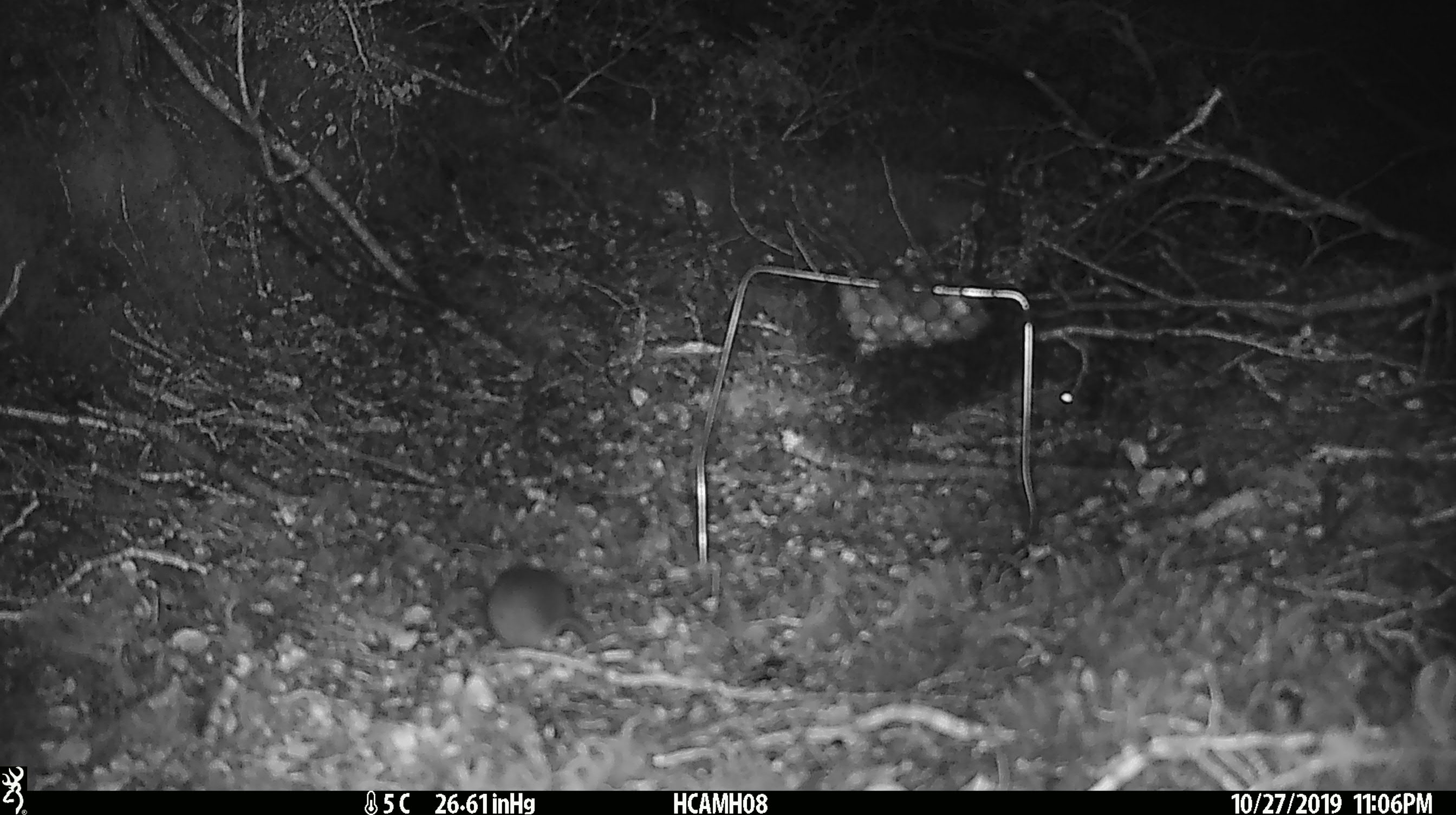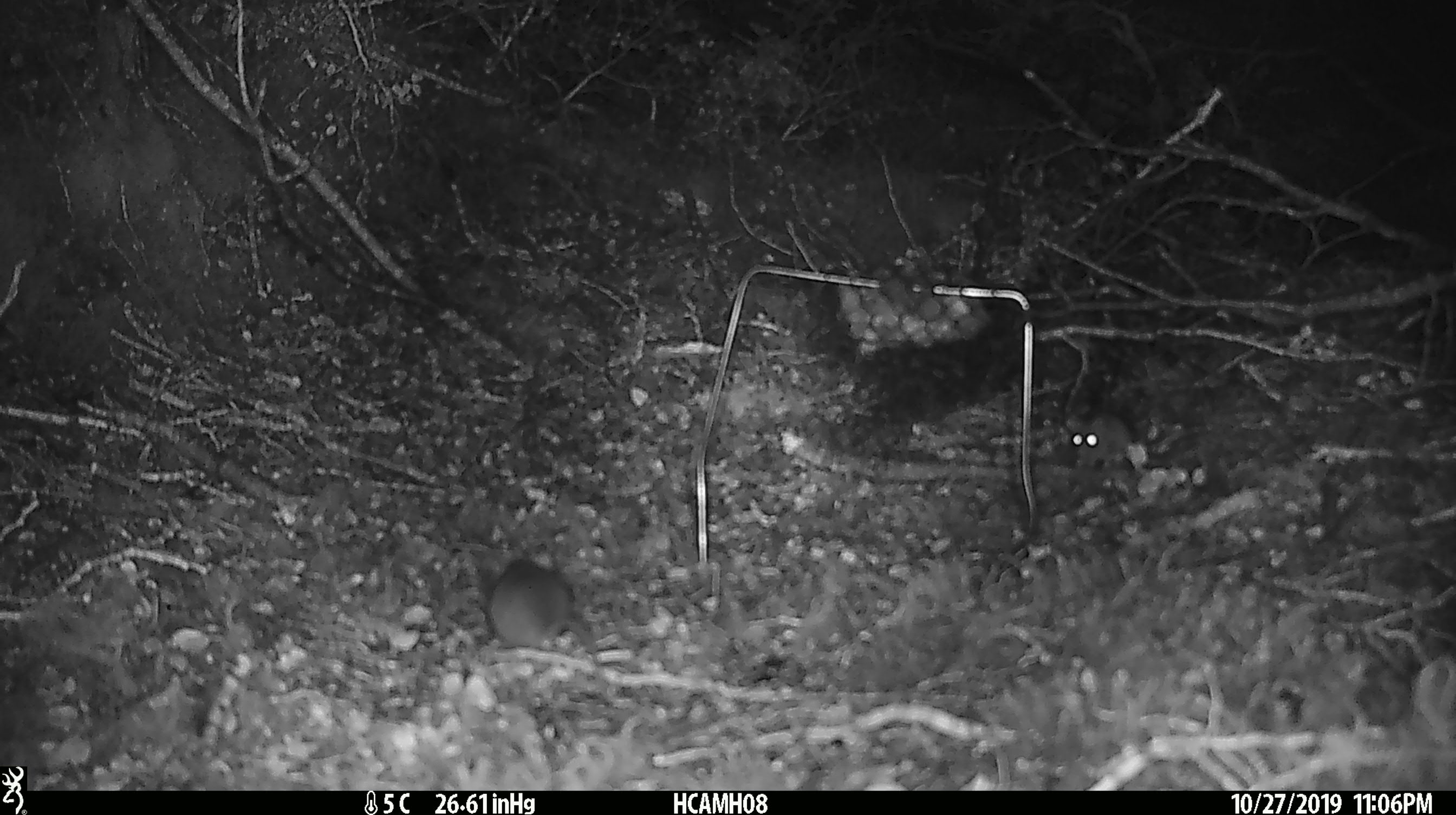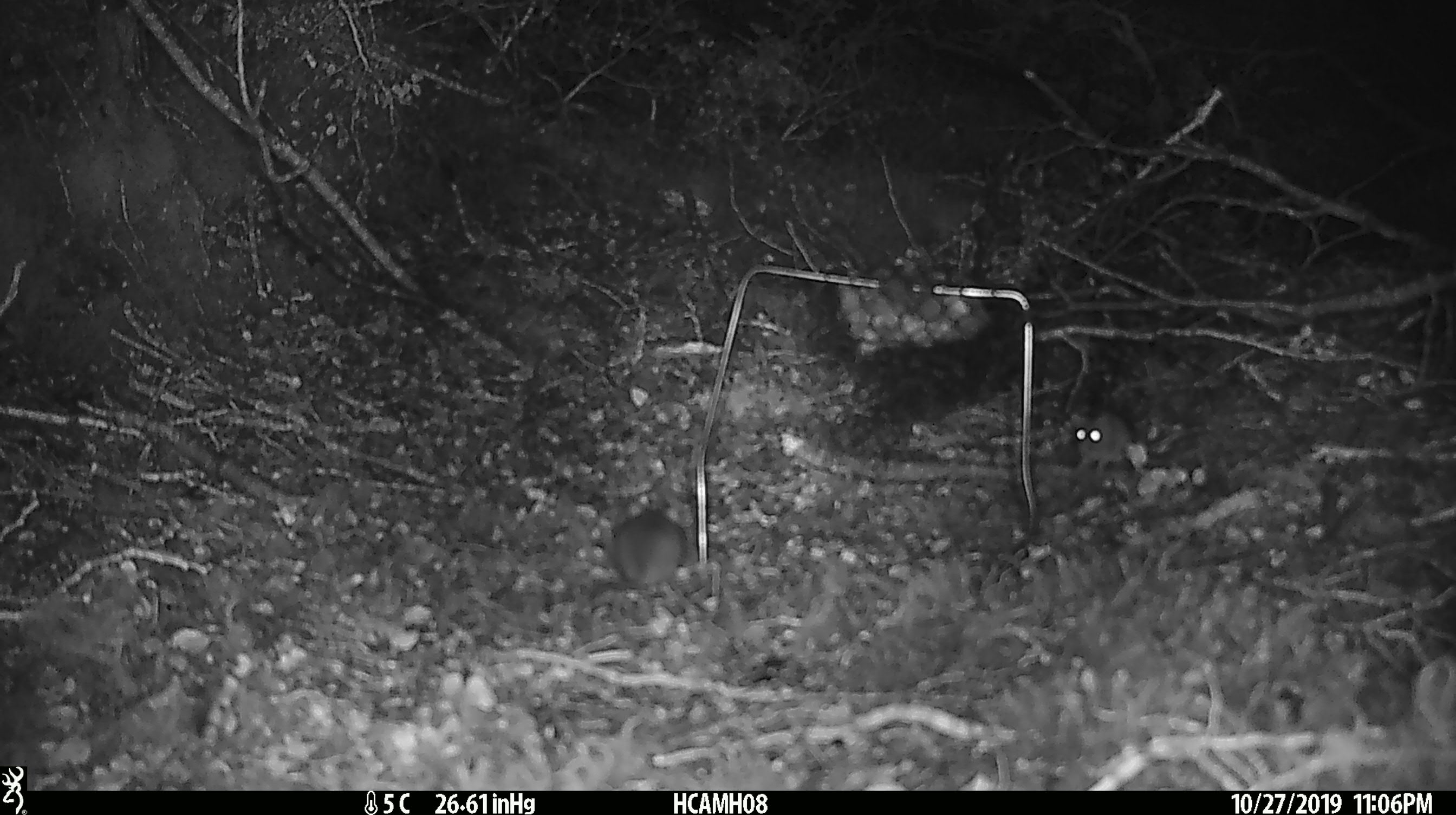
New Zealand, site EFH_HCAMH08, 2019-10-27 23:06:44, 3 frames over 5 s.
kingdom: Animalia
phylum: Chordata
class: Mammalia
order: Rodentia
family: Muridae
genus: Mus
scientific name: Mus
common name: mouse